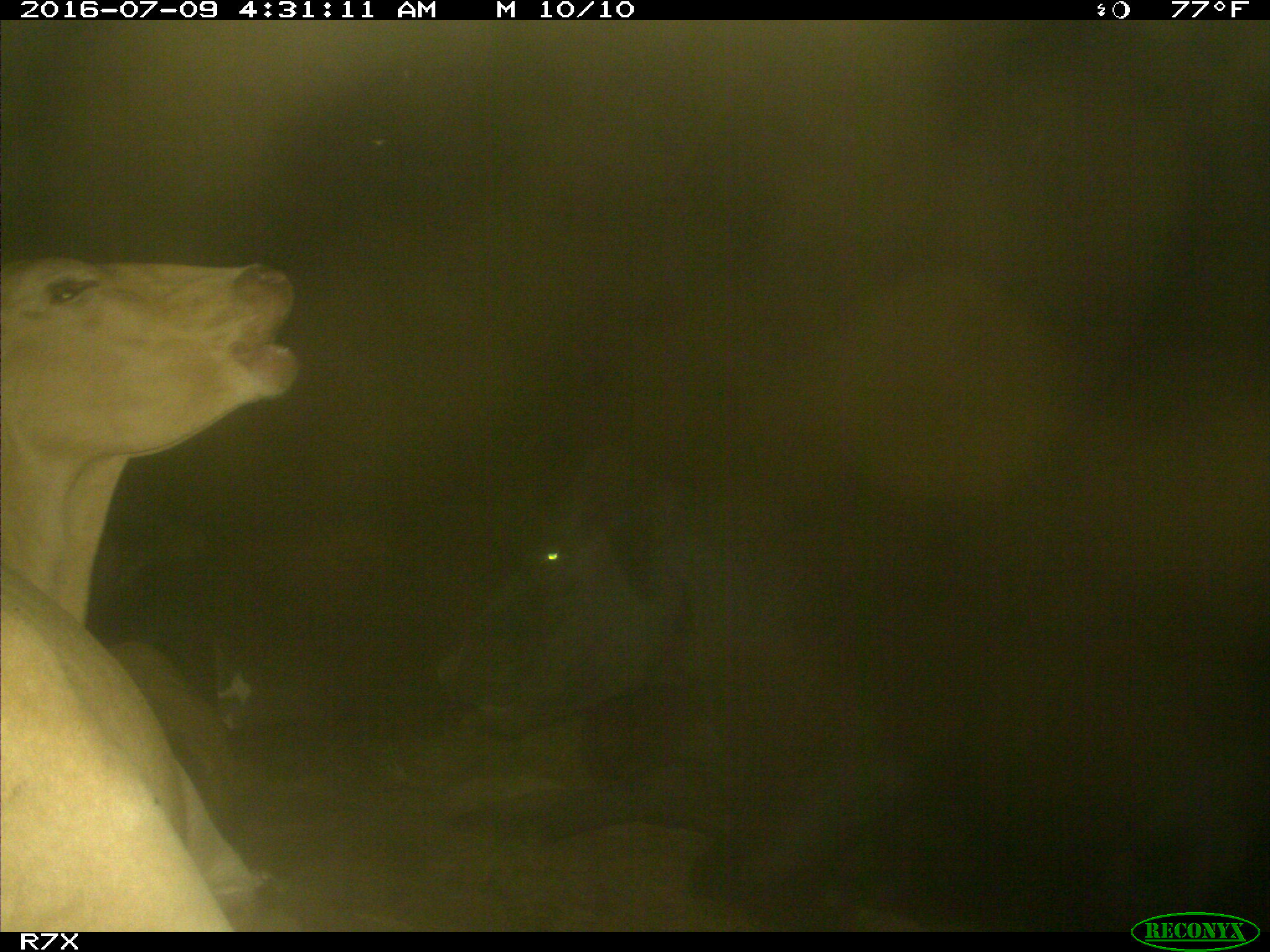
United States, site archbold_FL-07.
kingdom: Animalia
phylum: Chordata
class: Mammalia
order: Artiodactyla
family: Bovidae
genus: Bos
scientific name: Bos taurus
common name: domestic cow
Bos taurus (domestic cow).